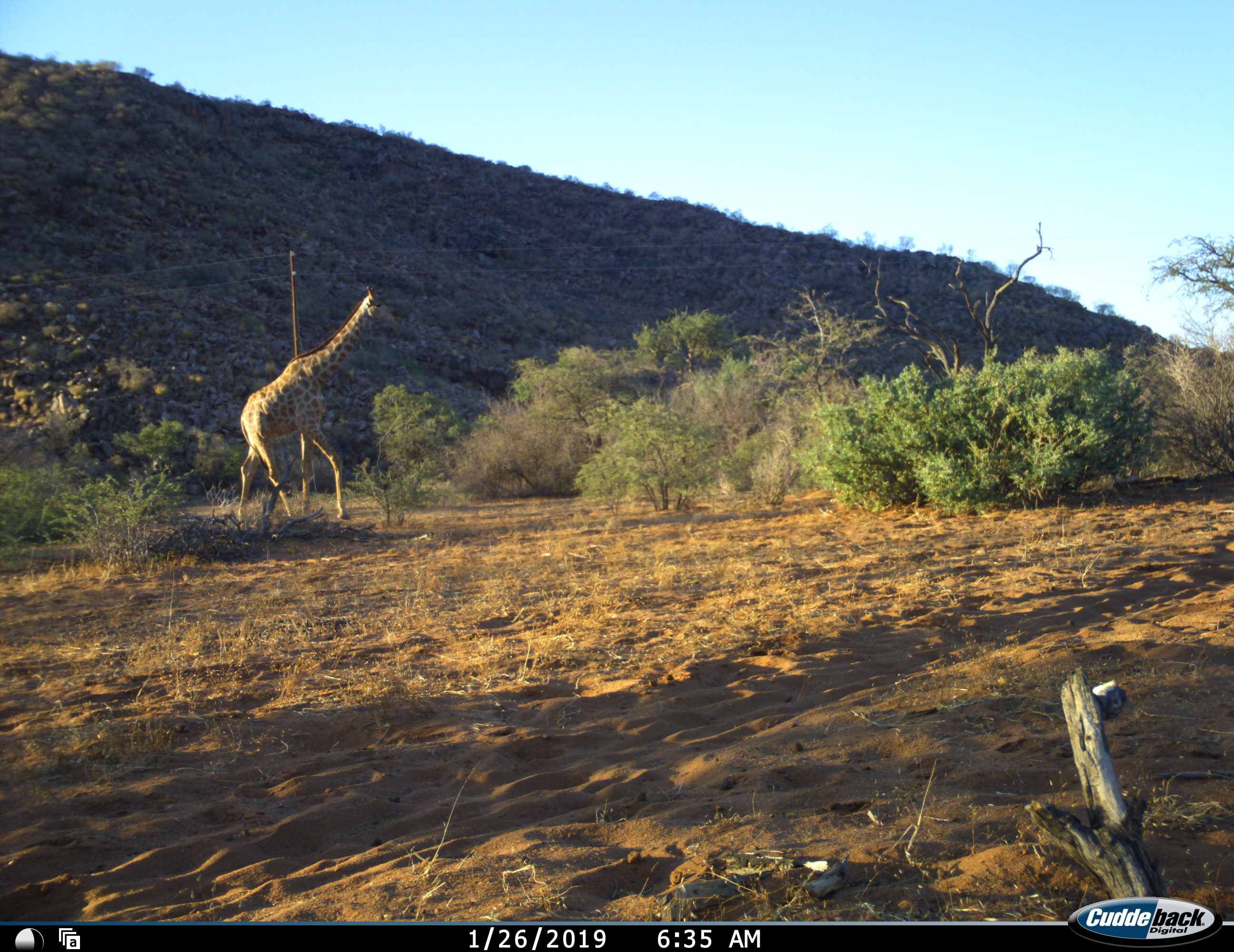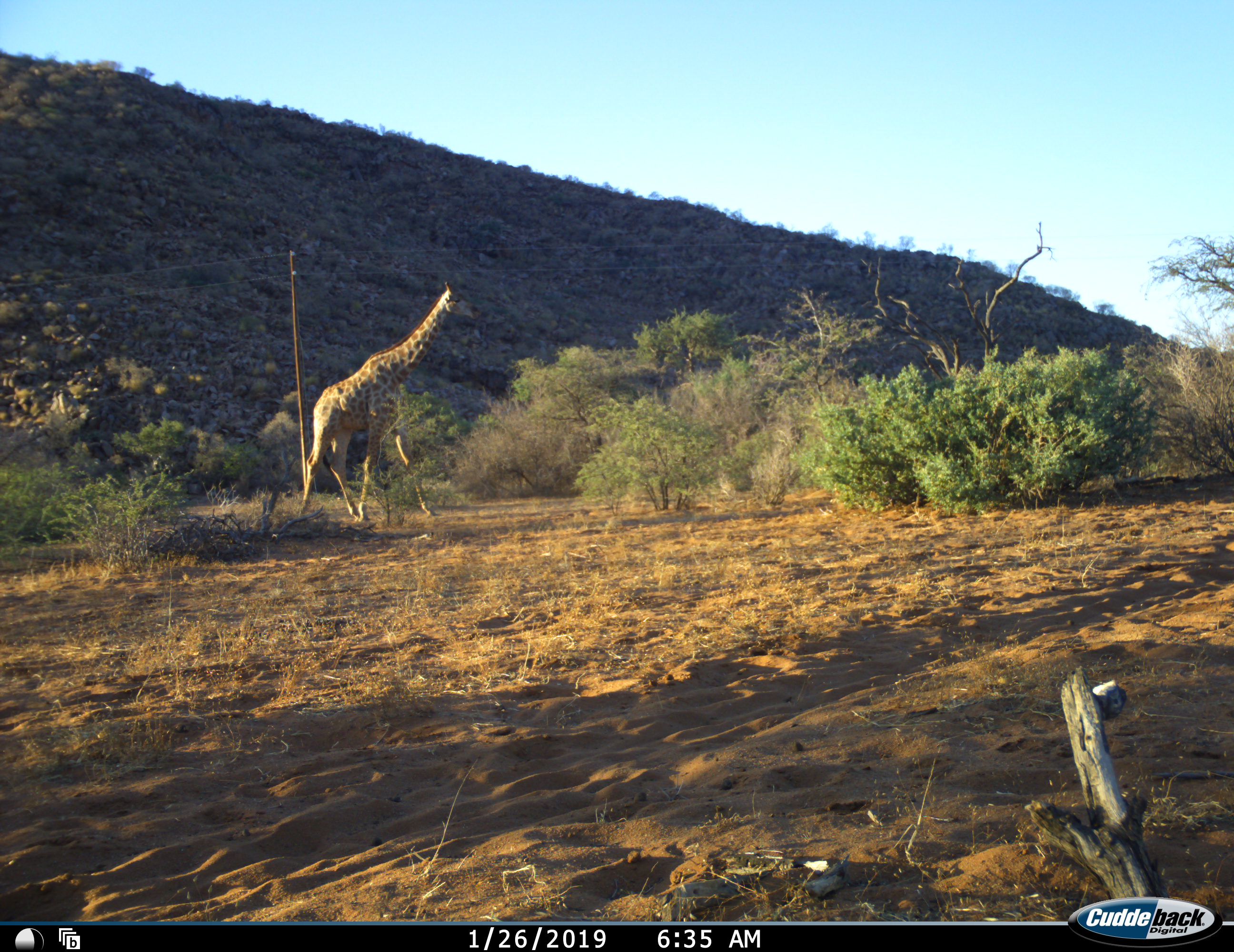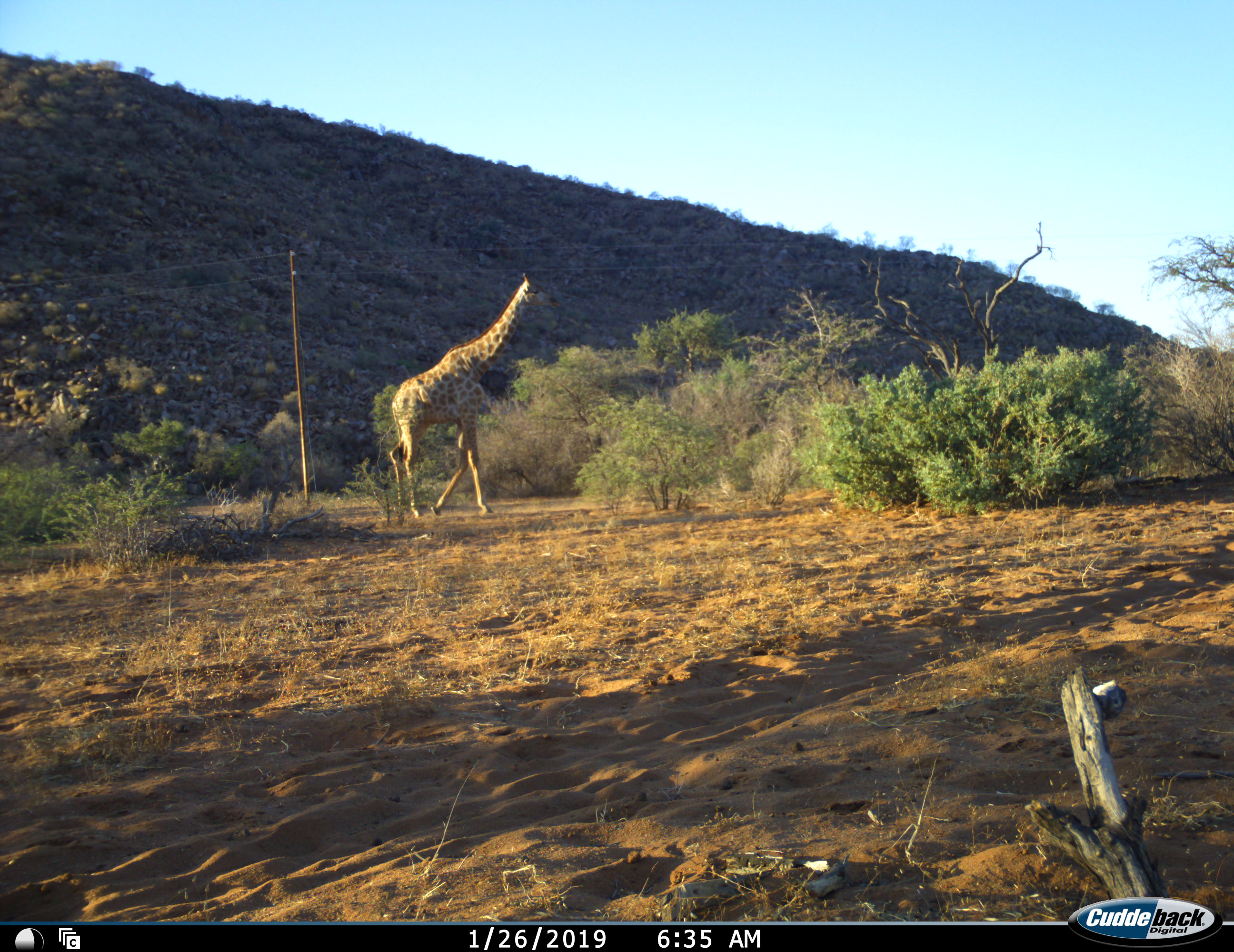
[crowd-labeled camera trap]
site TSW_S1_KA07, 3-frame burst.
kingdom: Animalia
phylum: Chordata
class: Mammalia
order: Artiodactyla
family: Giraffidae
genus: Giraffa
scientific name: Giraffa camelopardalis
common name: giraffe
Giraffe (Giraffa camelopardalis), count 1. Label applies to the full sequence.